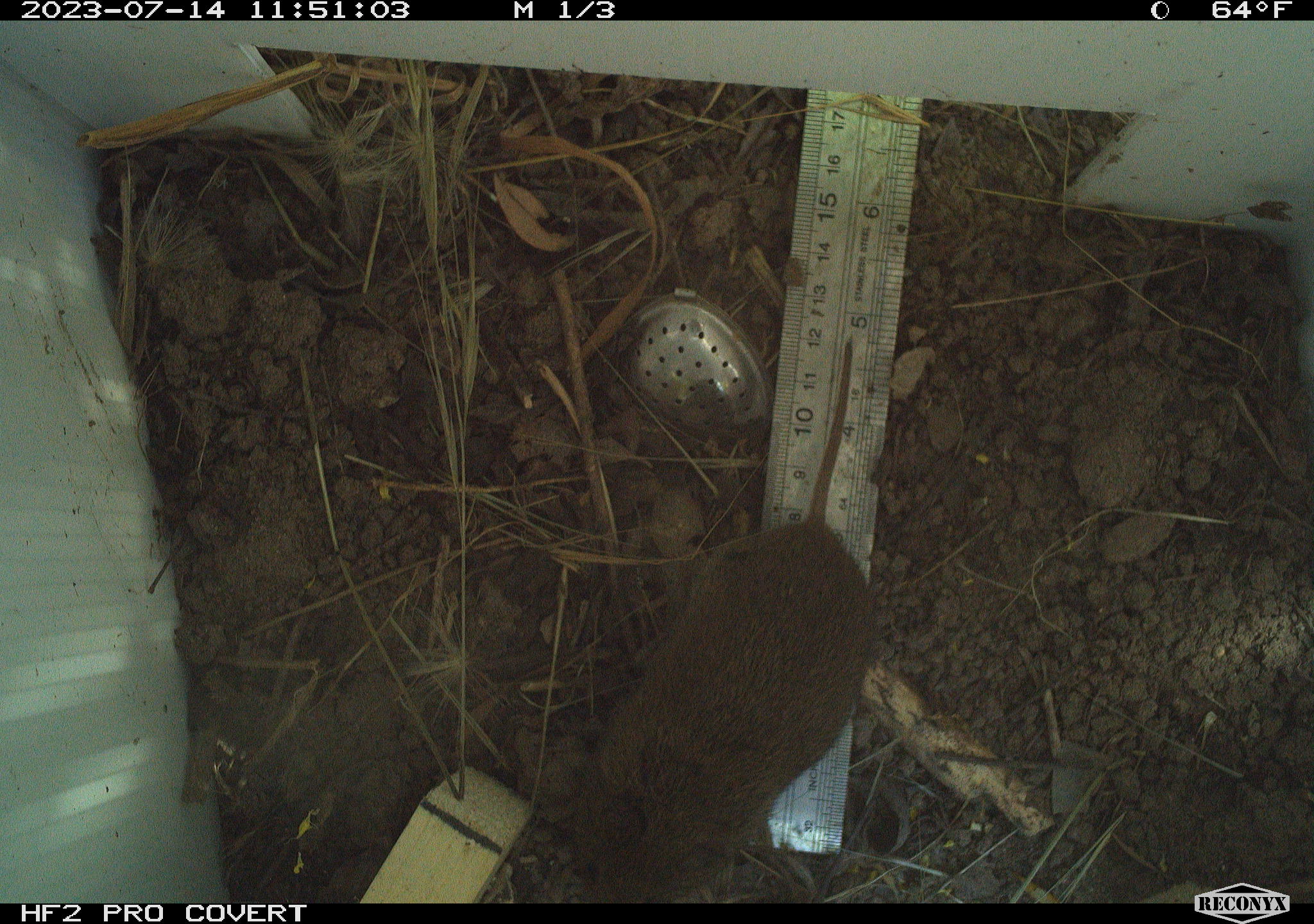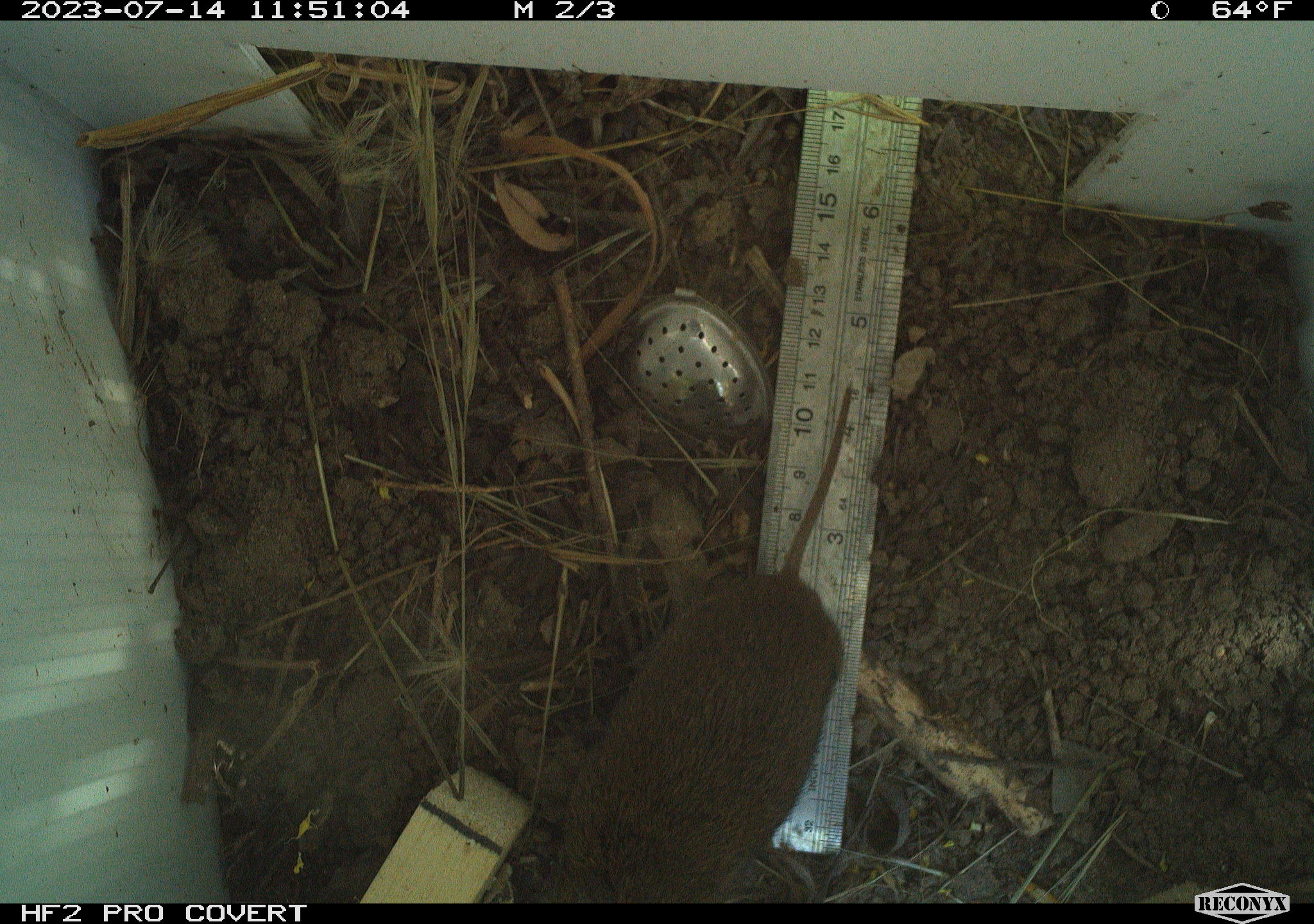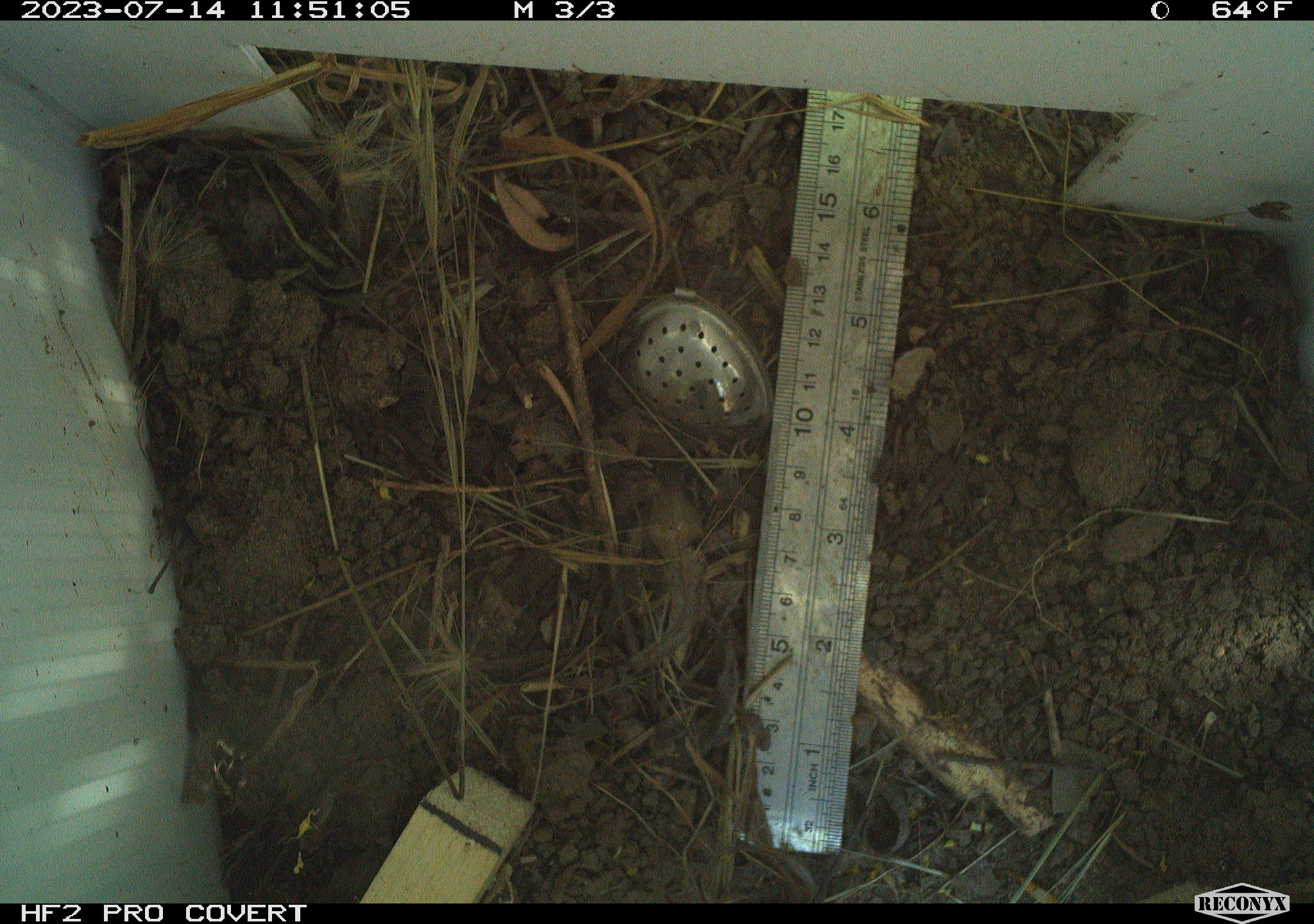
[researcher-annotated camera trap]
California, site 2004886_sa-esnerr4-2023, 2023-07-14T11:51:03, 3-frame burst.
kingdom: Animalia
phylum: Chordata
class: Mammalia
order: Rodentia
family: Cricetidae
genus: Microtus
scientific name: Microtus californicus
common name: california vole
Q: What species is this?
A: California vole (Microtus californicus).